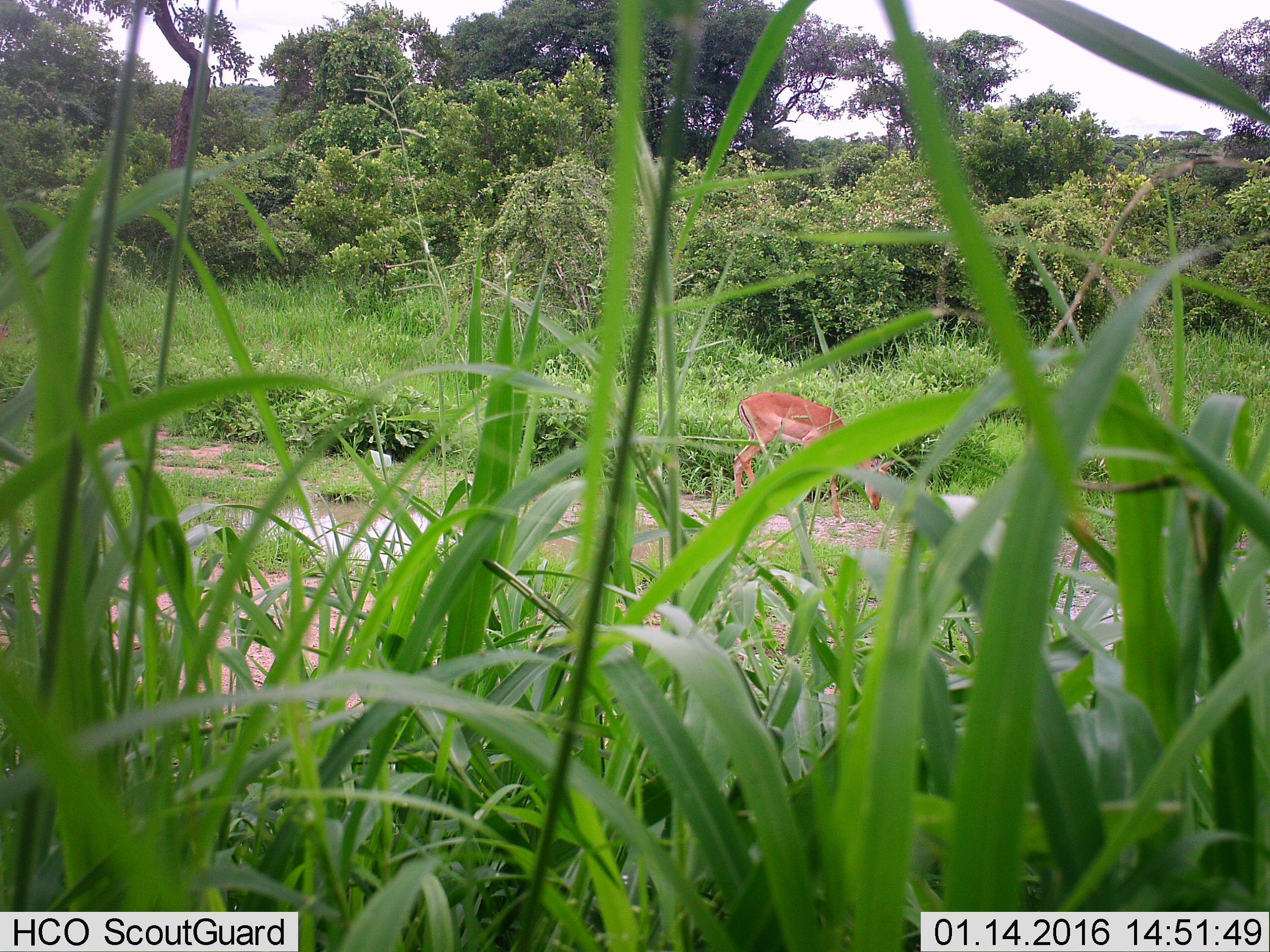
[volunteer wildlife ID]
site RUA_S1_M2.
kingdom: Animalia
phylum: Chordata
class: Mammalia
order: Artiodactyla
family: Bovidae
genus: Aepyceros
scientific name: Aepyceros melampus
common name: impala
Impala (Aepyceros melampus), count 1. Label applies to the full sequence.